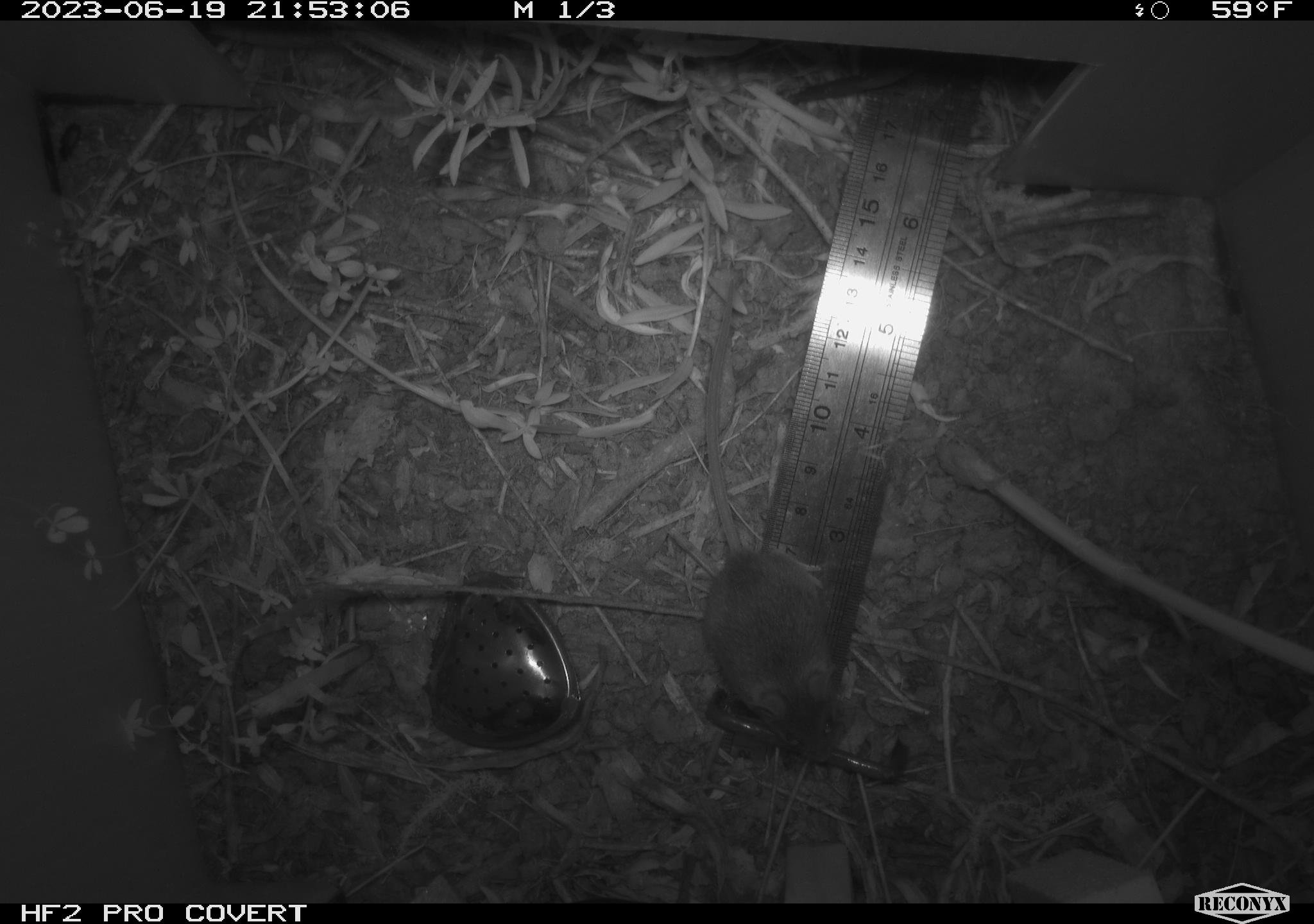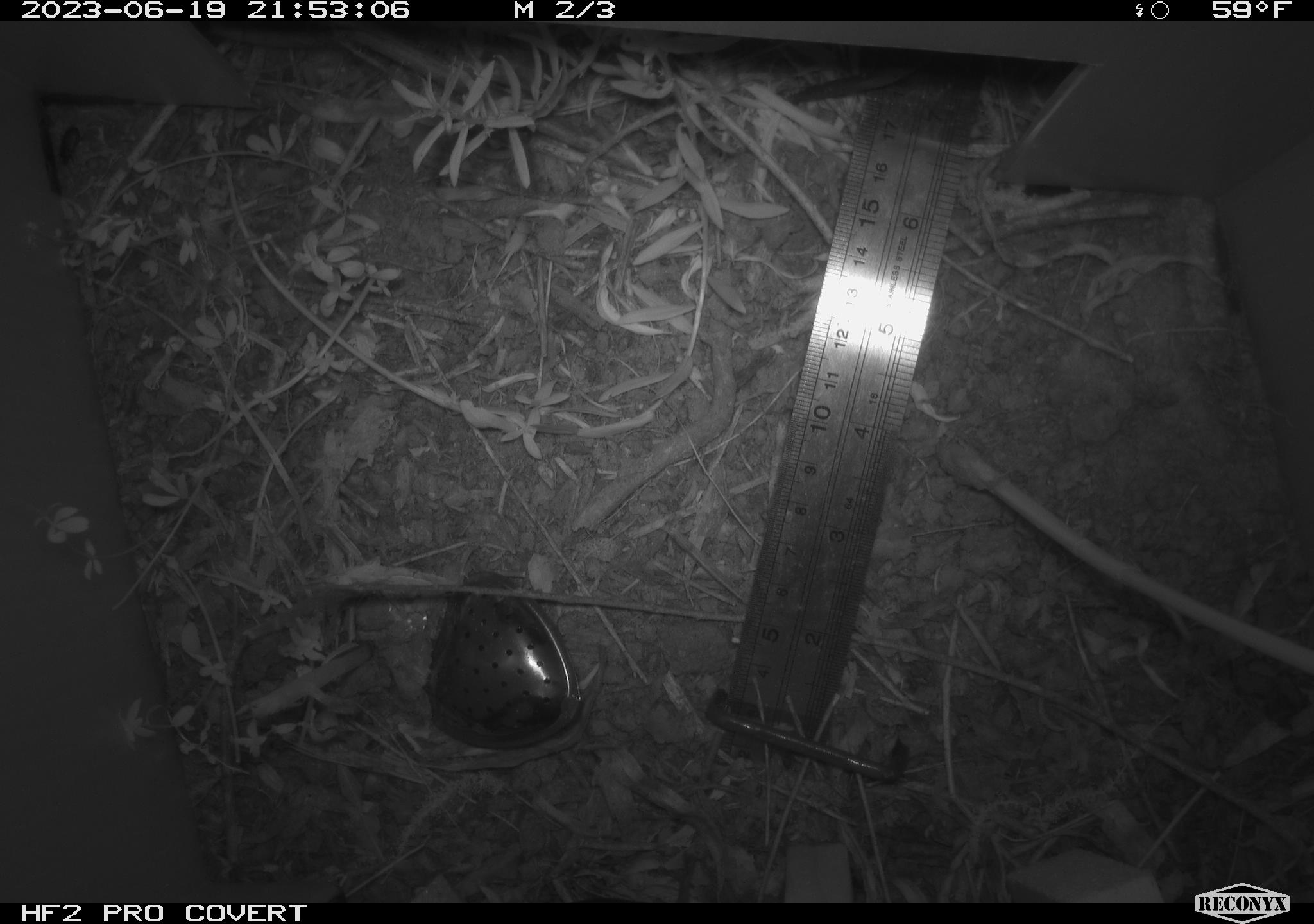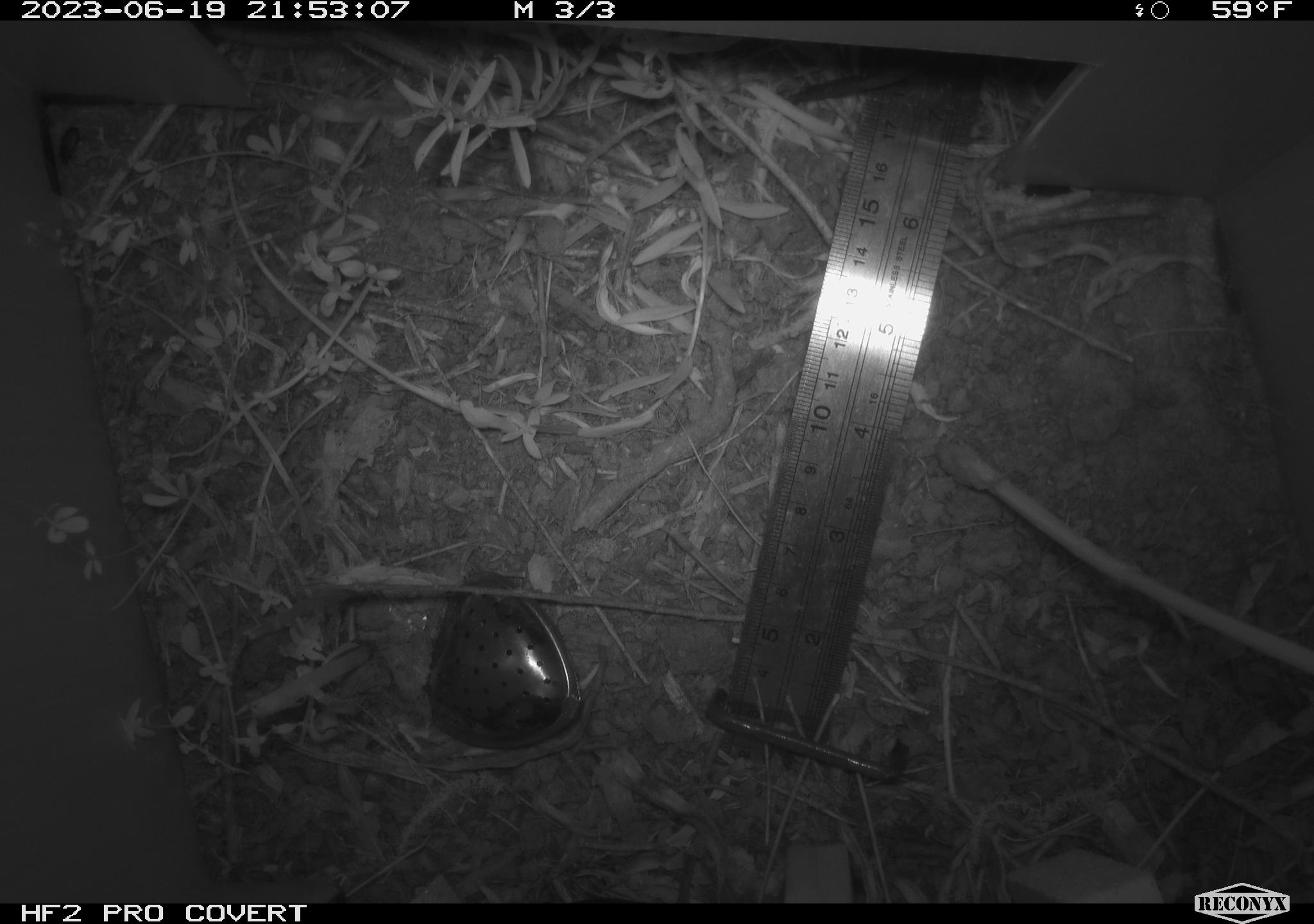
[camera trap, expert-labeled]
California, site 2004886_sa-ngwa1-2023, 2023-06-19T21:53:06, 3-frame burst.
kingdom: Animalia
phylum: Chordata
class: Mammalia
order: Rodentia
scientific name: Rodentia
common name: mouse species